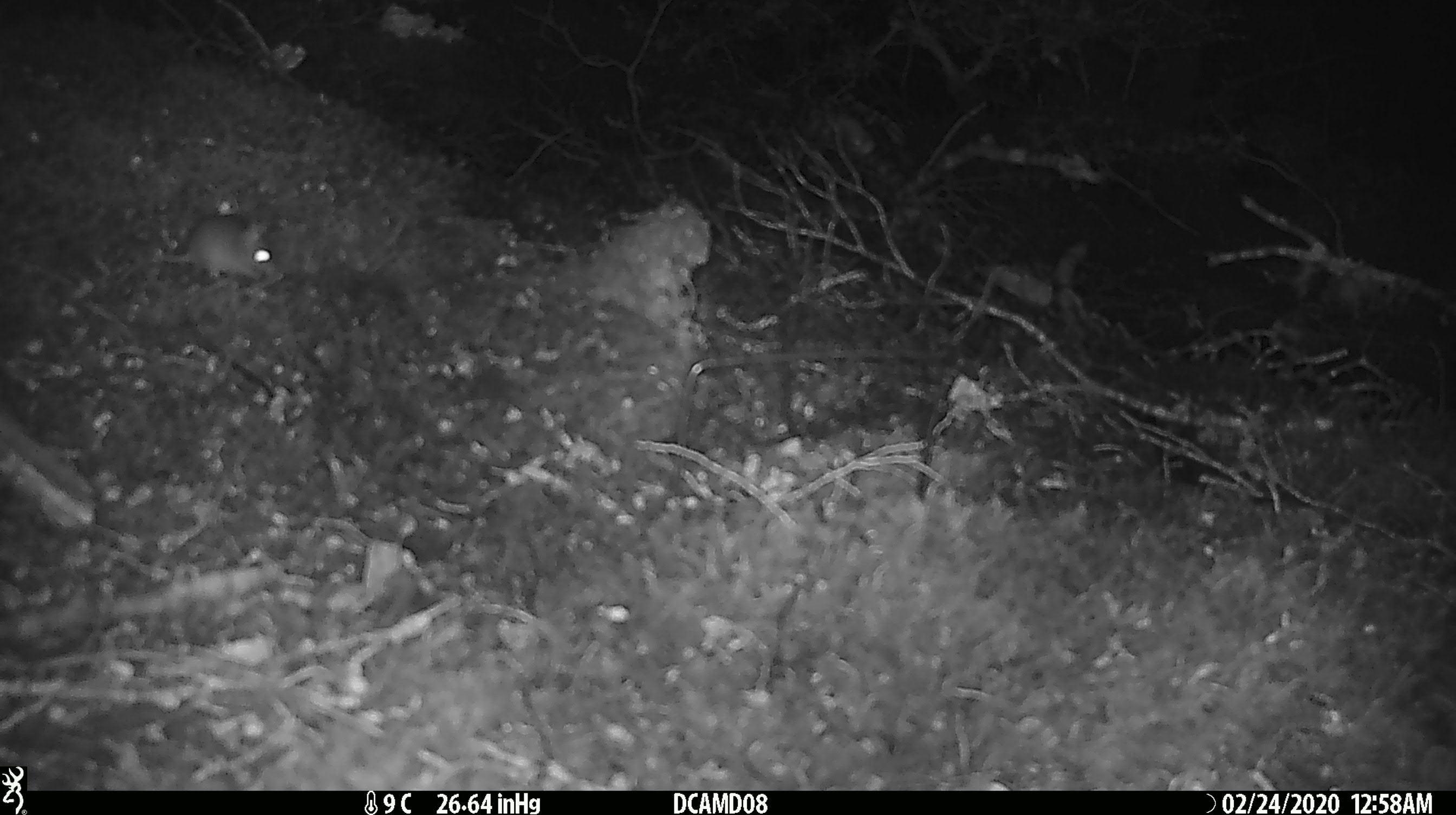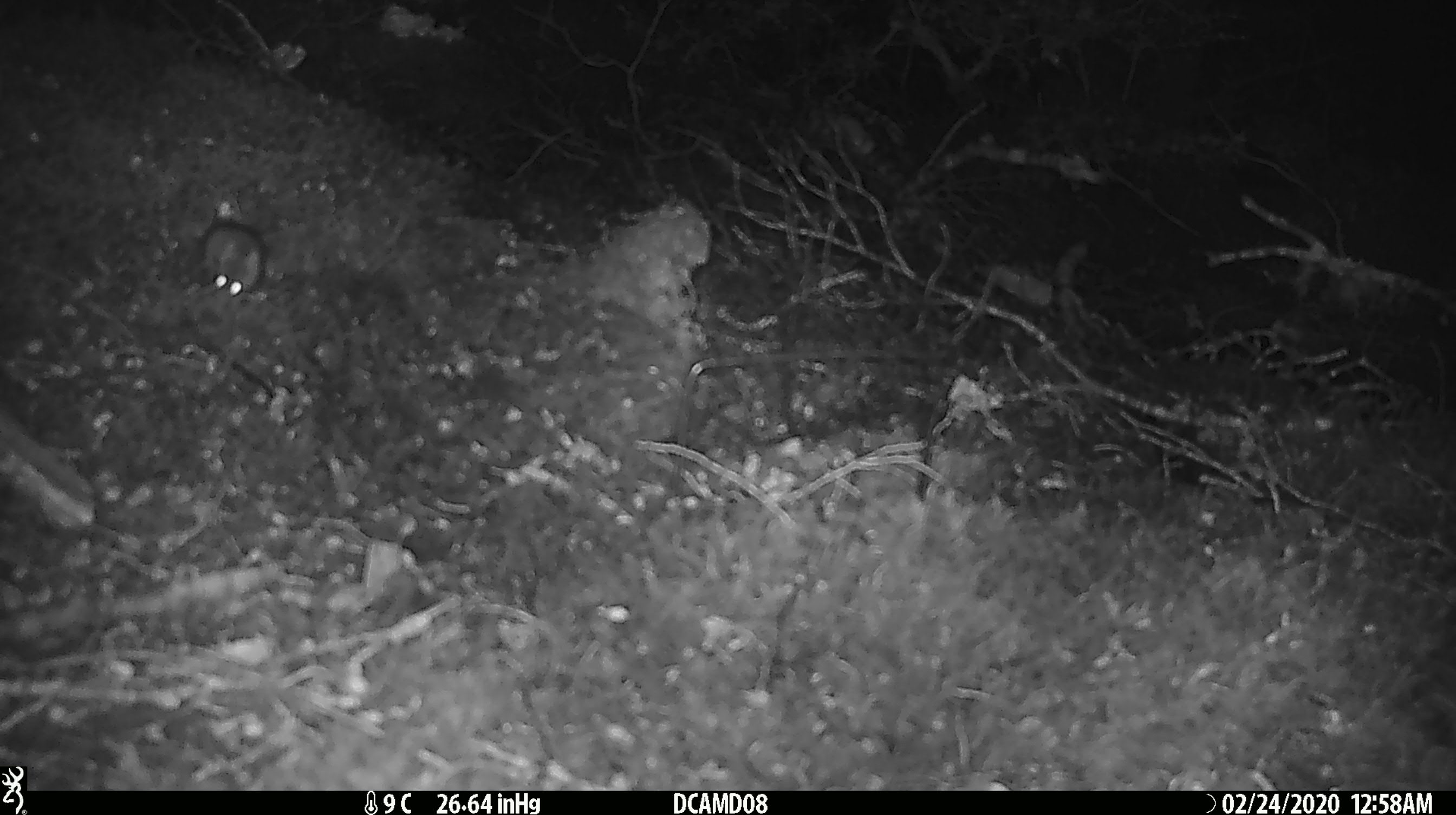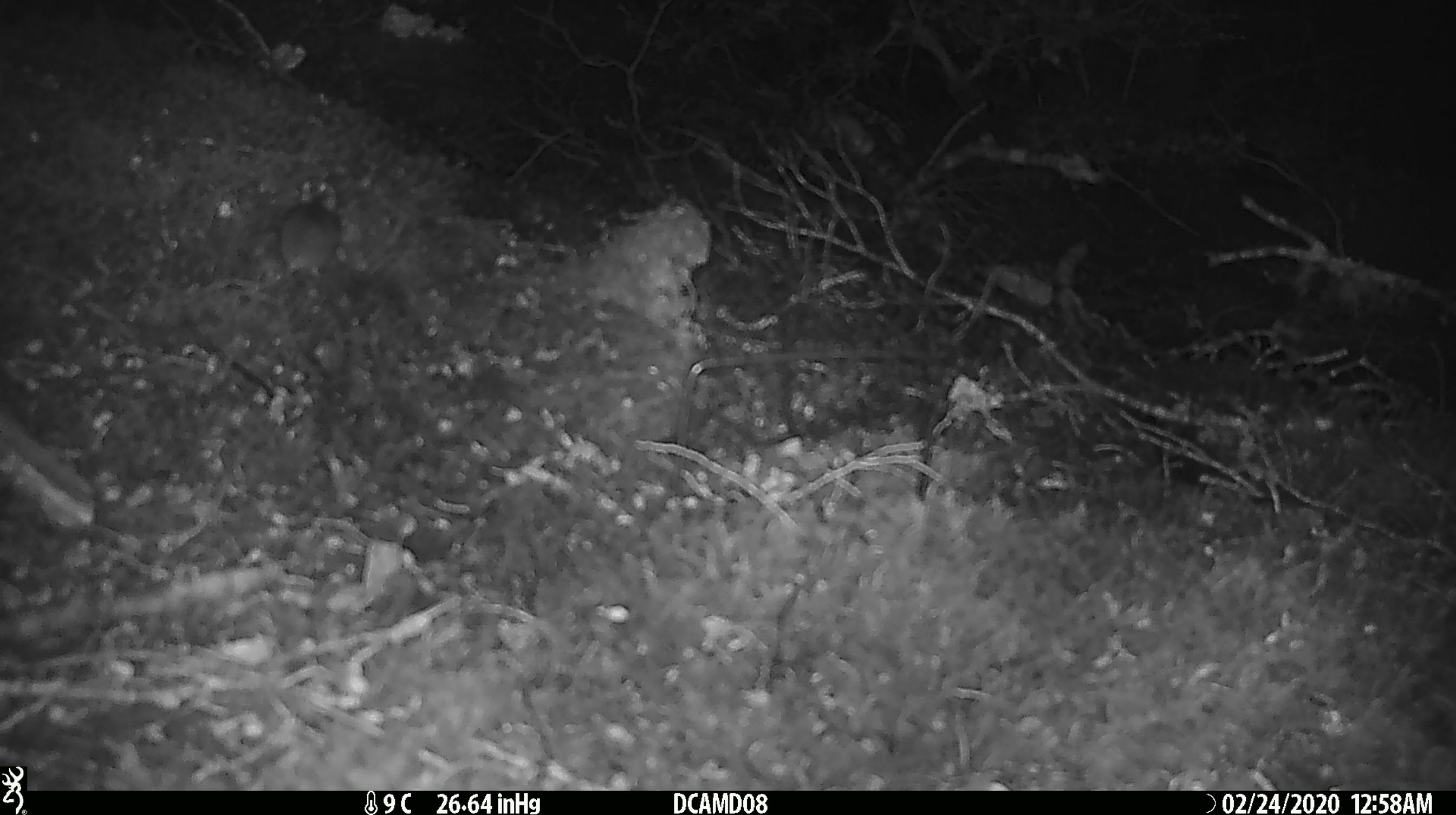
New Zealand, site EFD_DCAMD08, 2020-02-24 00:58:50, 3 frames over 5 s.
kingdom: Animalia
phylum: Chordata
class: Mammalia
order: Rodentia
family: Muridae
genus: Mus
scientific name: Mus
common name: mouse